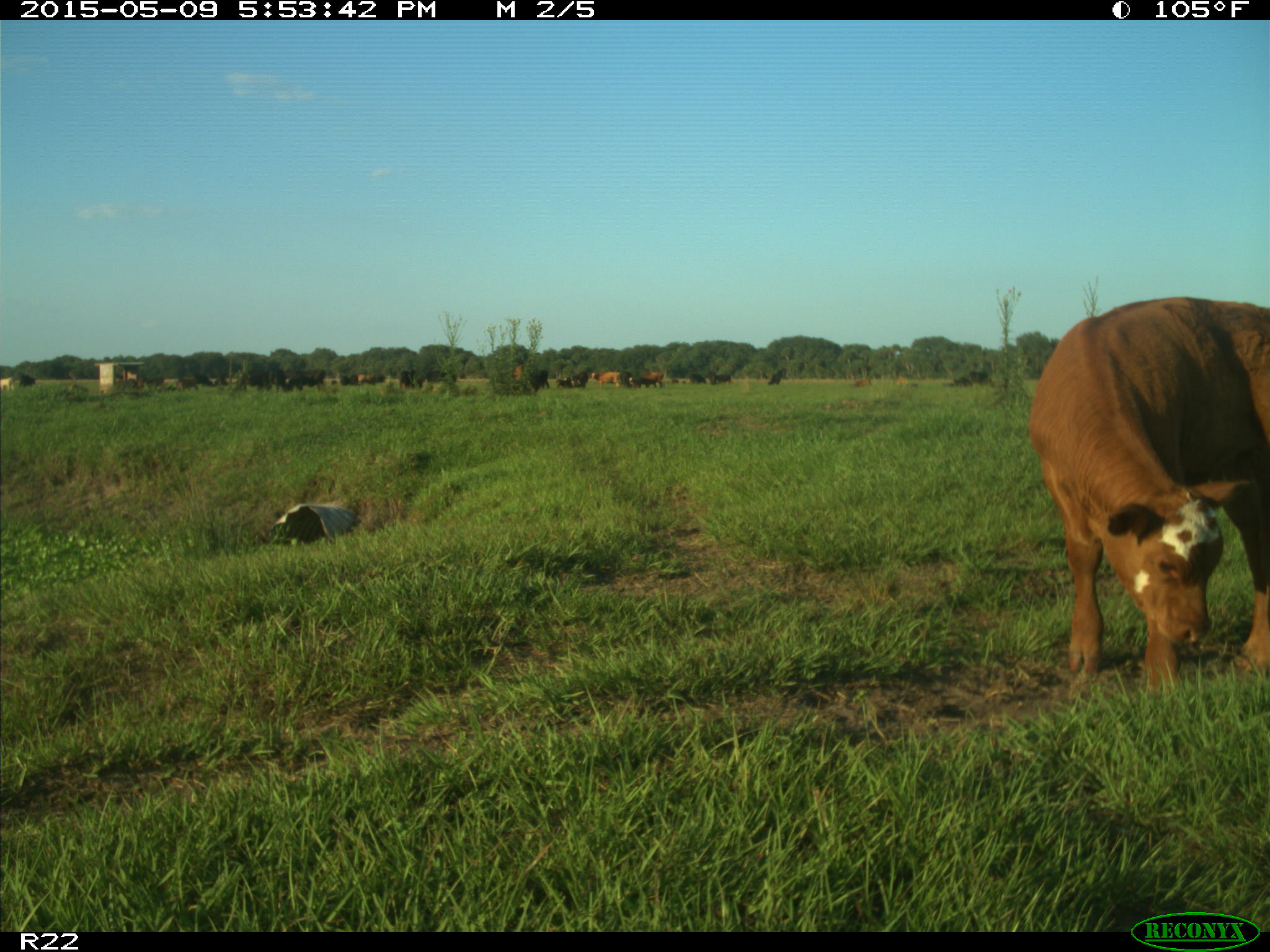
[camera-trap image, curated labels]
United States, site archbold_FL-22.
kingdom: Animalia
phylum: Chordata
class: Mammalia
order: Artiodactyla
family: Bovidae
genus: Bos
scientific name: Bos taurus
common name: domestic cow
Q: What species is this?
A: Bos taurus (domestic cow).